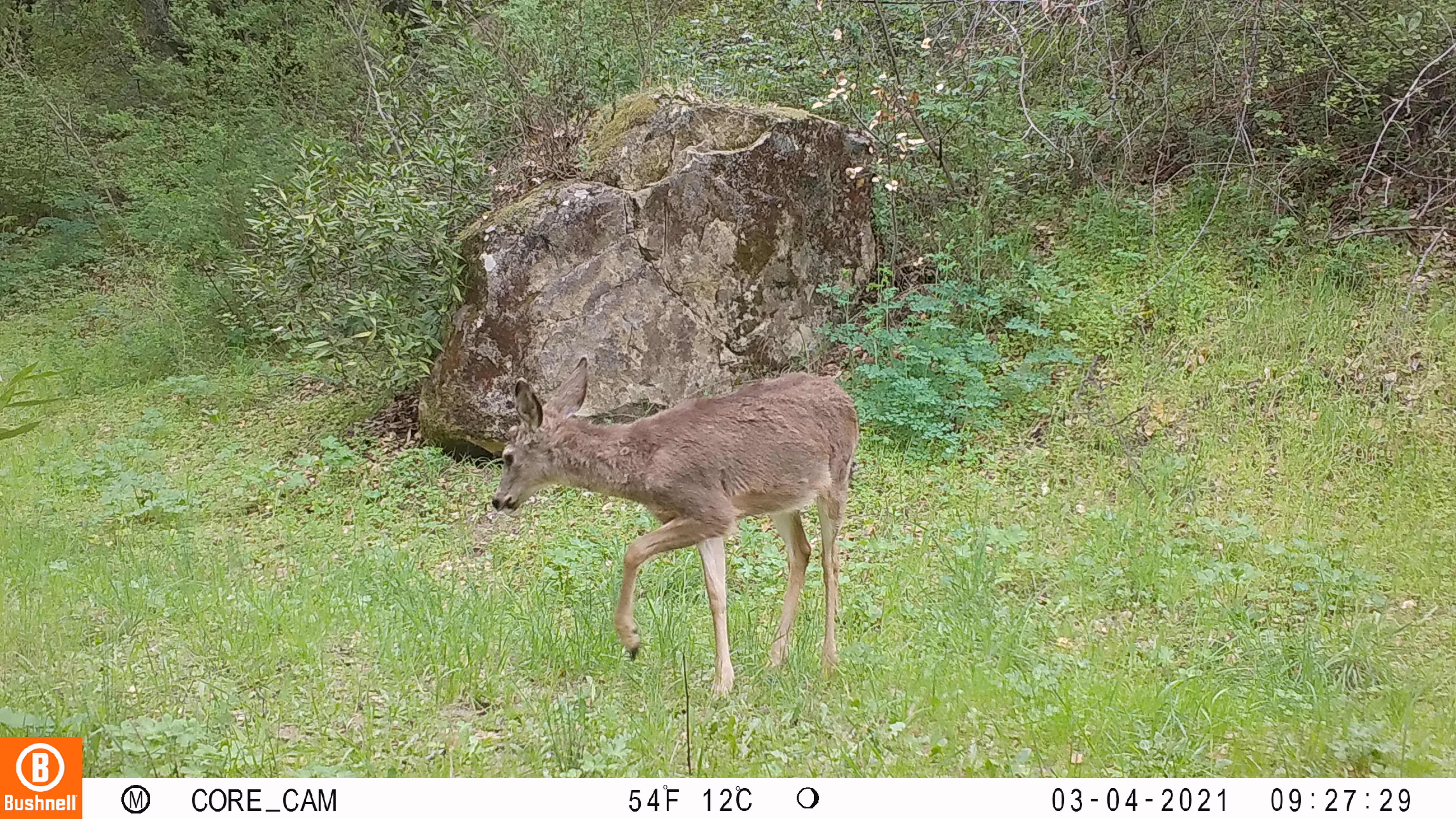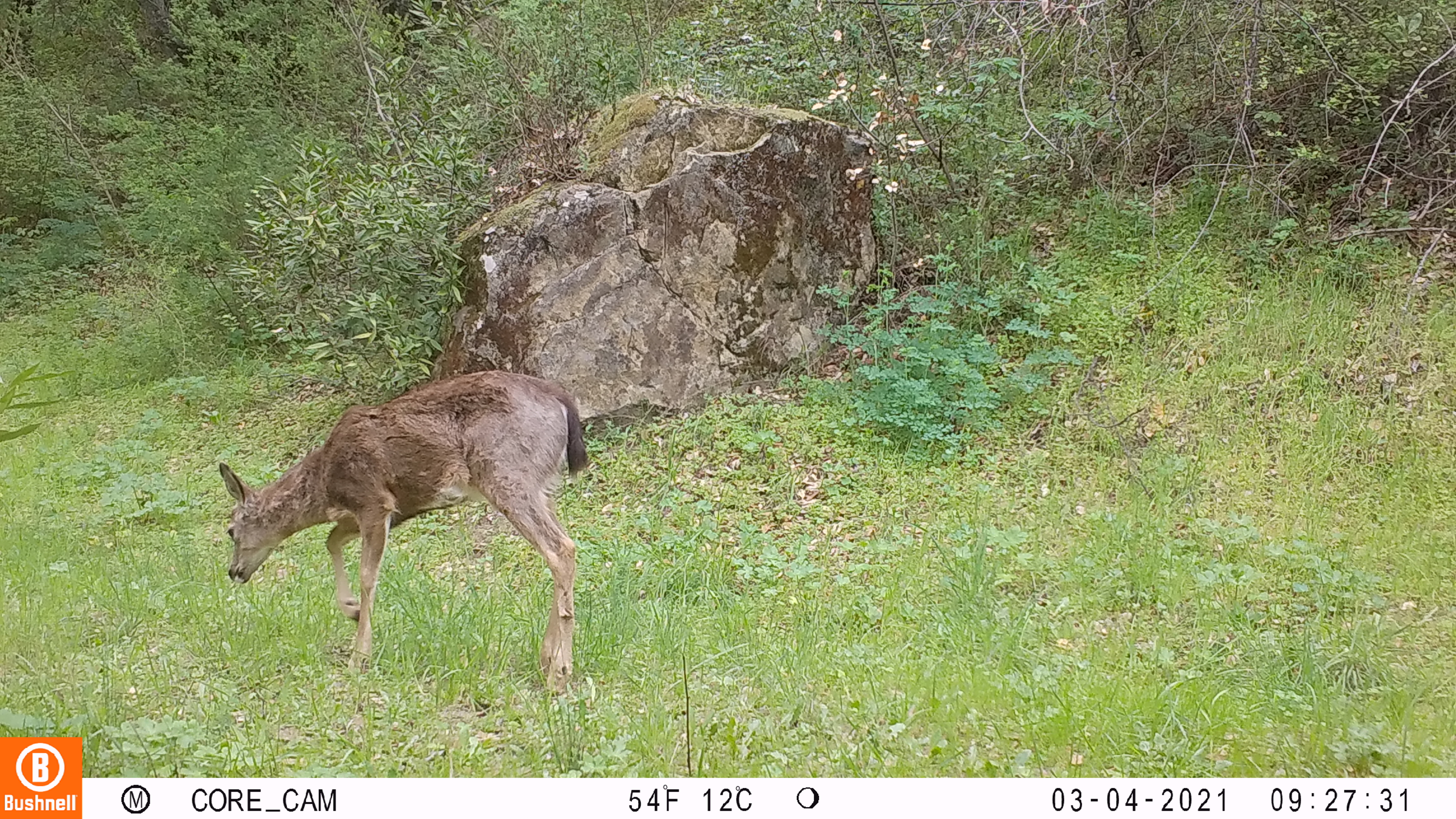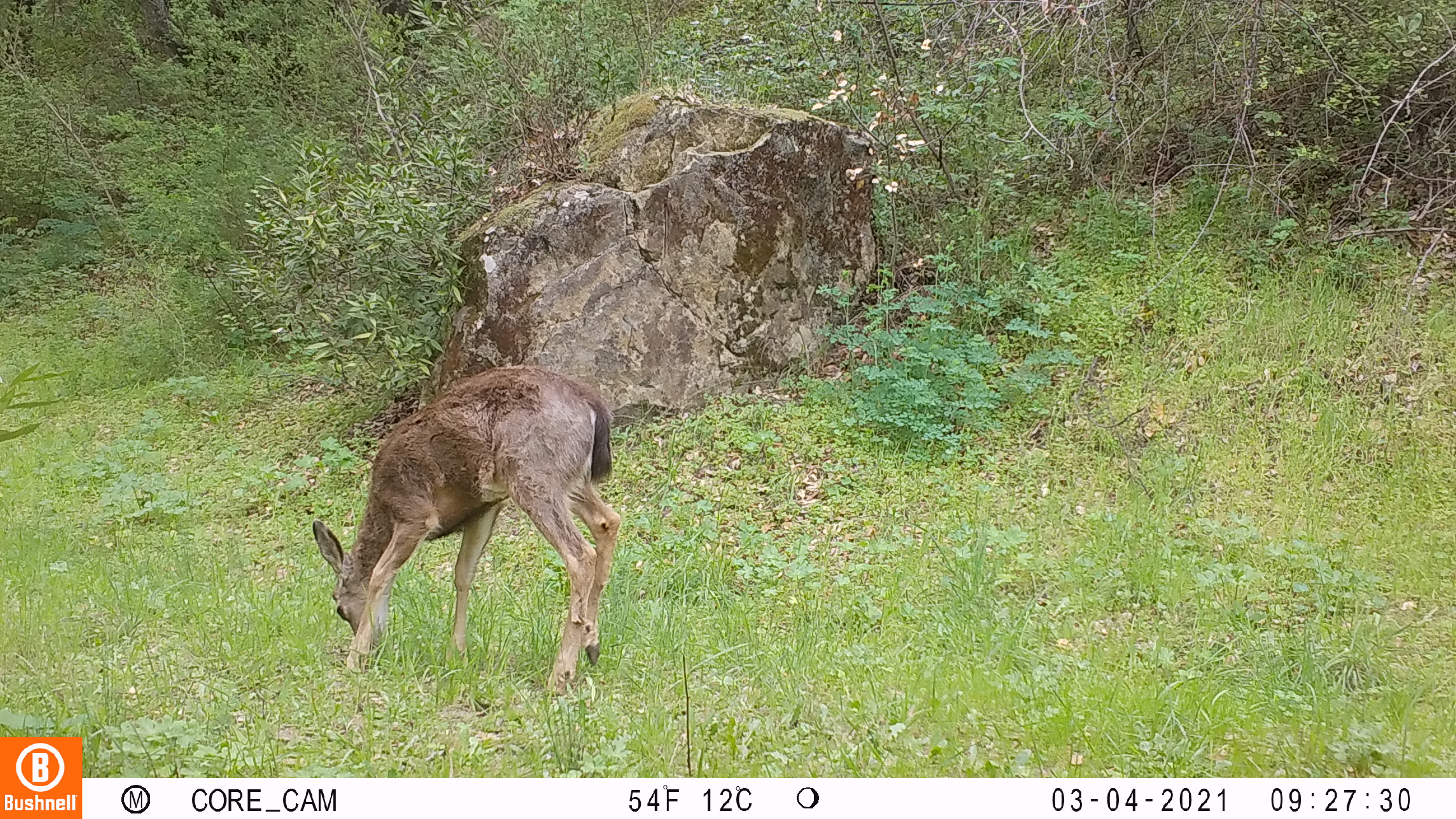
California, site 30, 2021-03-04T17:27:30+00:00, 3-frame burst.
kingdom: Animalia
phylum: Chordata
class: Mammalia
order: Artiodactyla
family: Cervidae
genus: Odocoileus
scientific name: Odocoileus hemionus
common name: mule deer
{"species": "mule deer (Odocoileus hemionus)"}